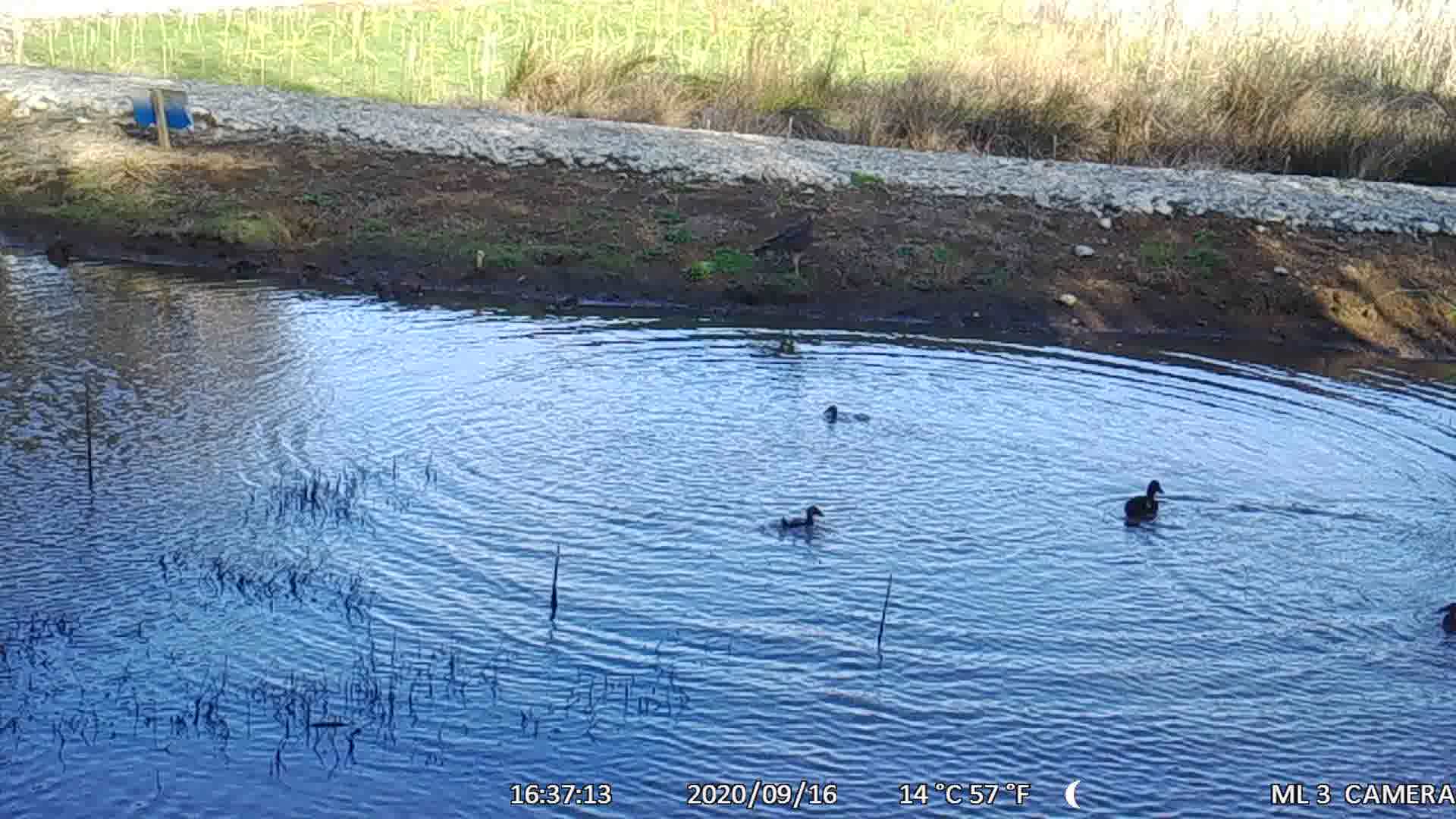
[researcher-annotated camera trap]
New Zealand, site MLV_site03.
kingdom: Animalia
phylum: Chordata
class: Aves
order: Anseriformes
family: Anatidae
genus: Anas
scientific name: Anas chlorotis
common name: brown teal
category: pateke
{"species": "pateke (brown teal) (Anas chlorotis)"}